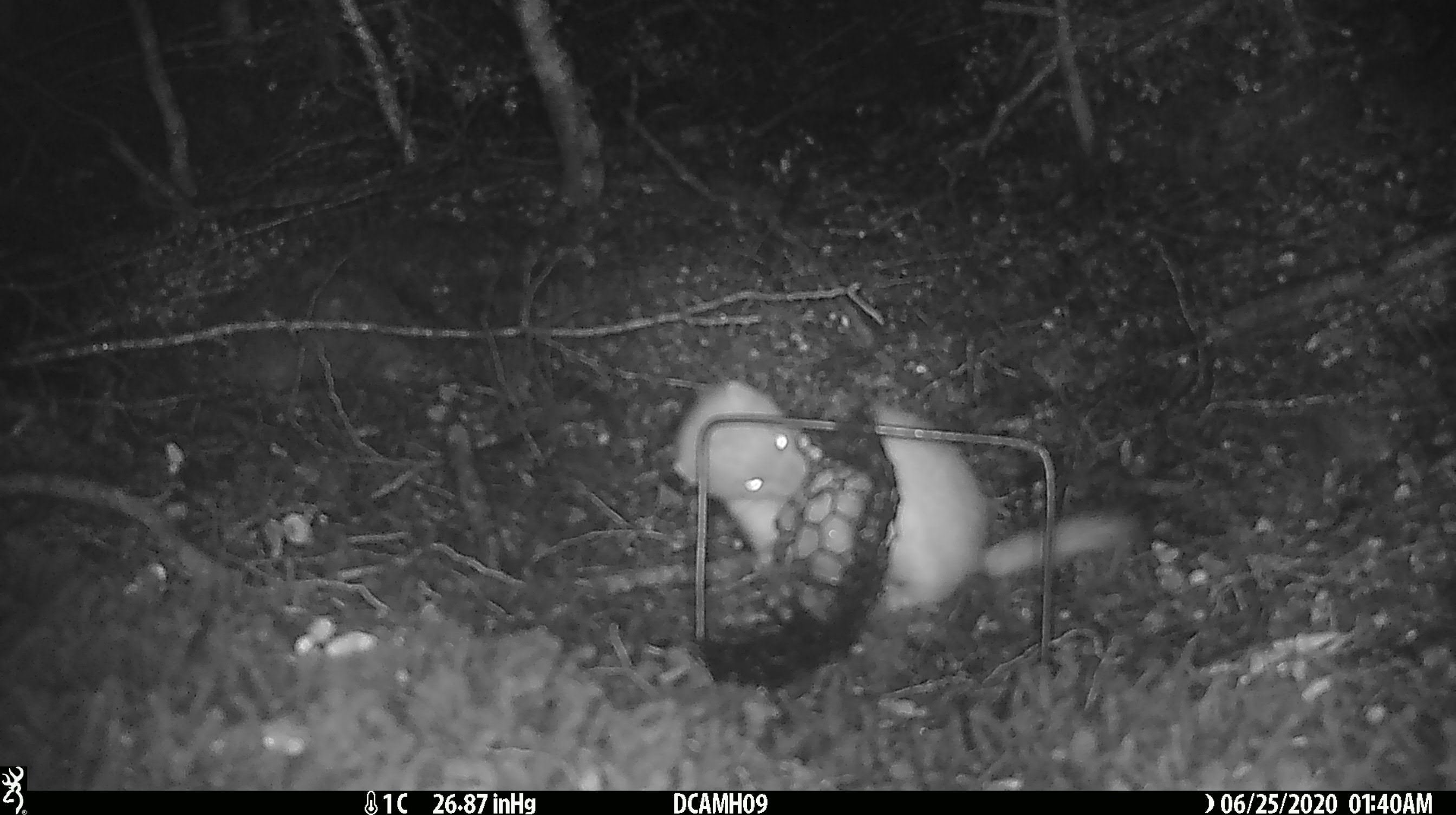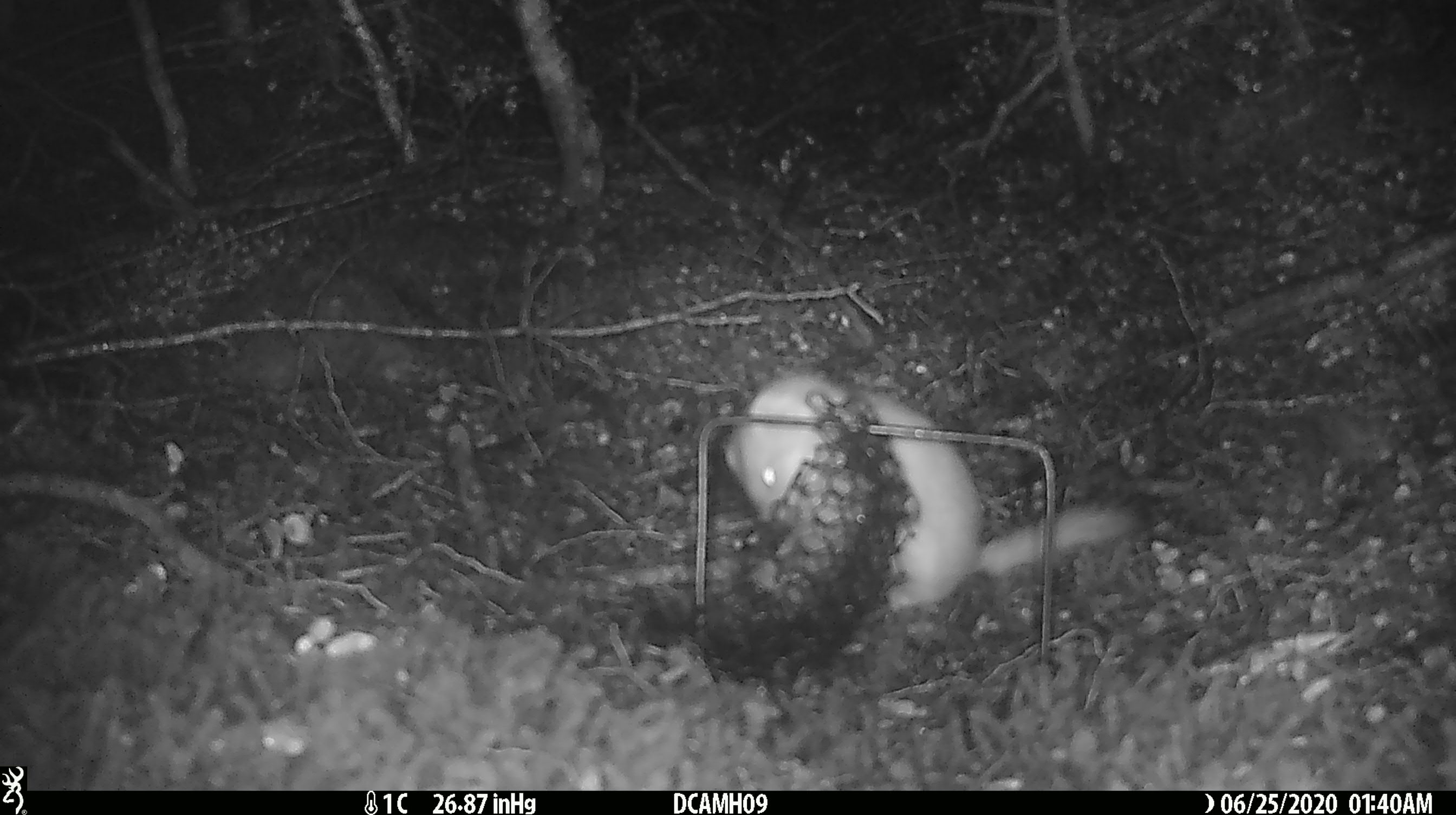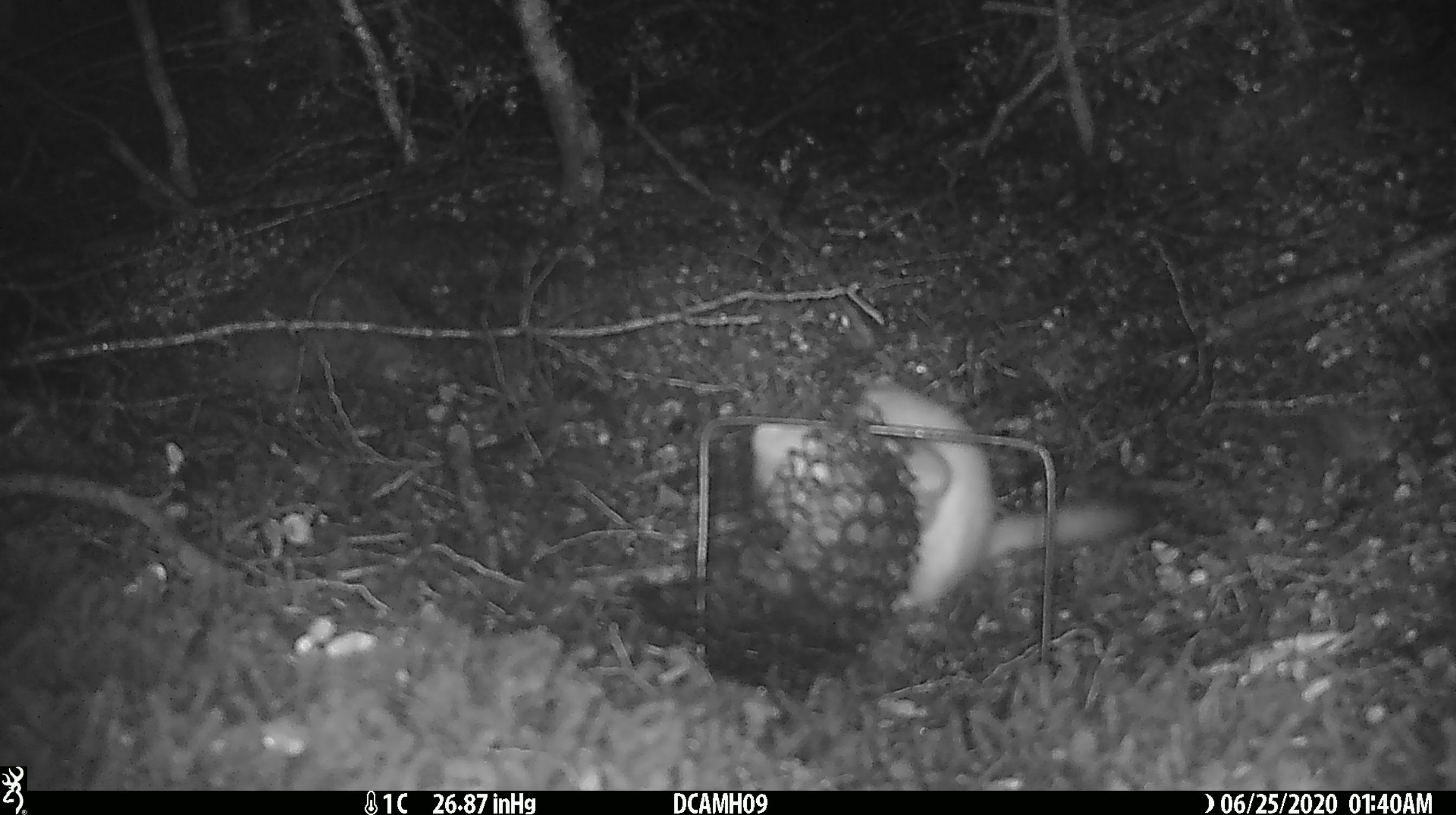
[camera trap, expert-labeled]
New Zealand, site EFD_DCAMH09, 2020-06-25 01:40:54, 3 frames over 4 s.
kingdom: Animalia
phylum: Chordata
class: Mammalia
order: Carnivora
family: Mustelidae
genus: Mustela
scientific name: Mustela erminea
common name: stoat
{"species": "stoat (Mustela erminea)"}